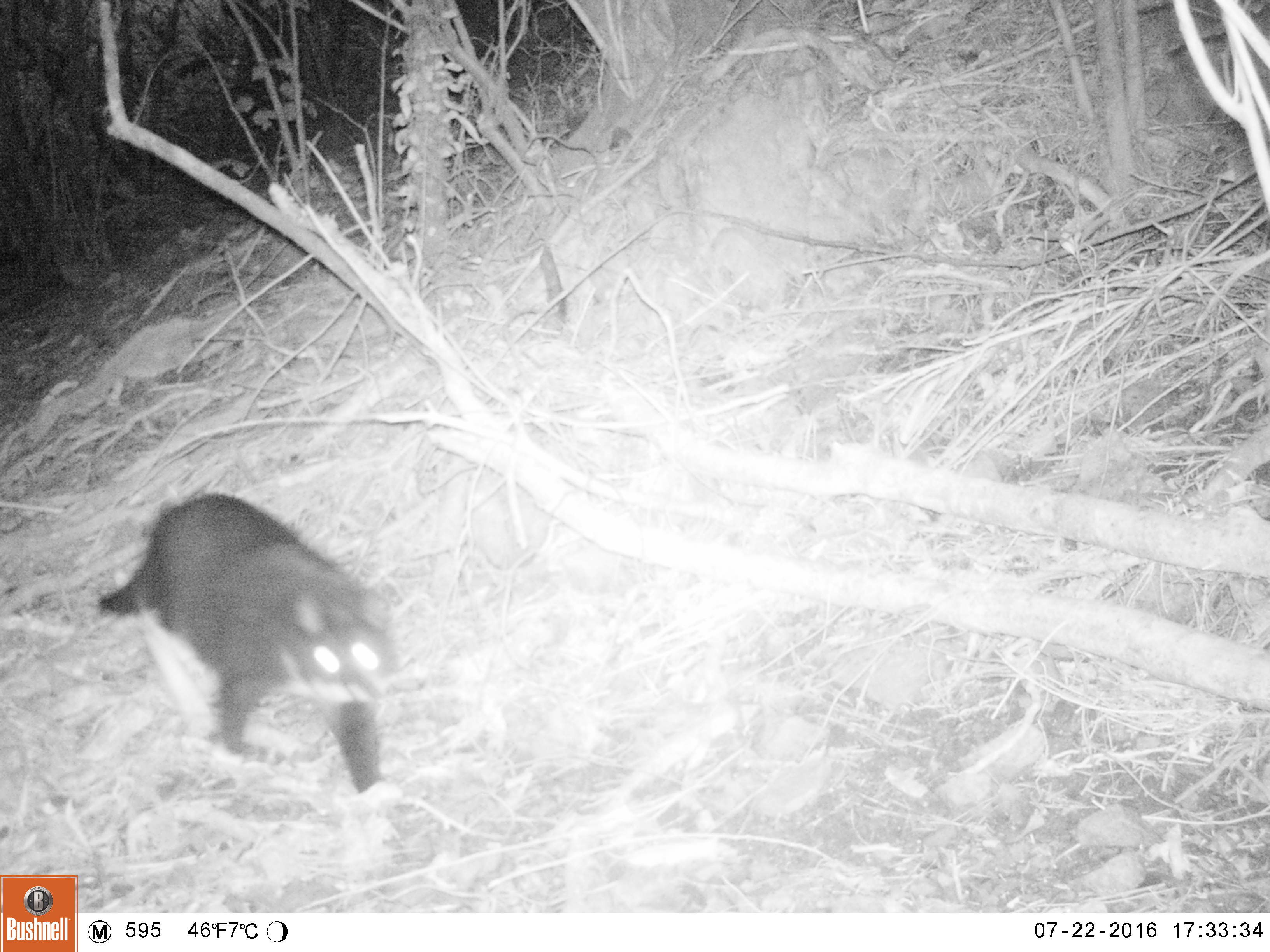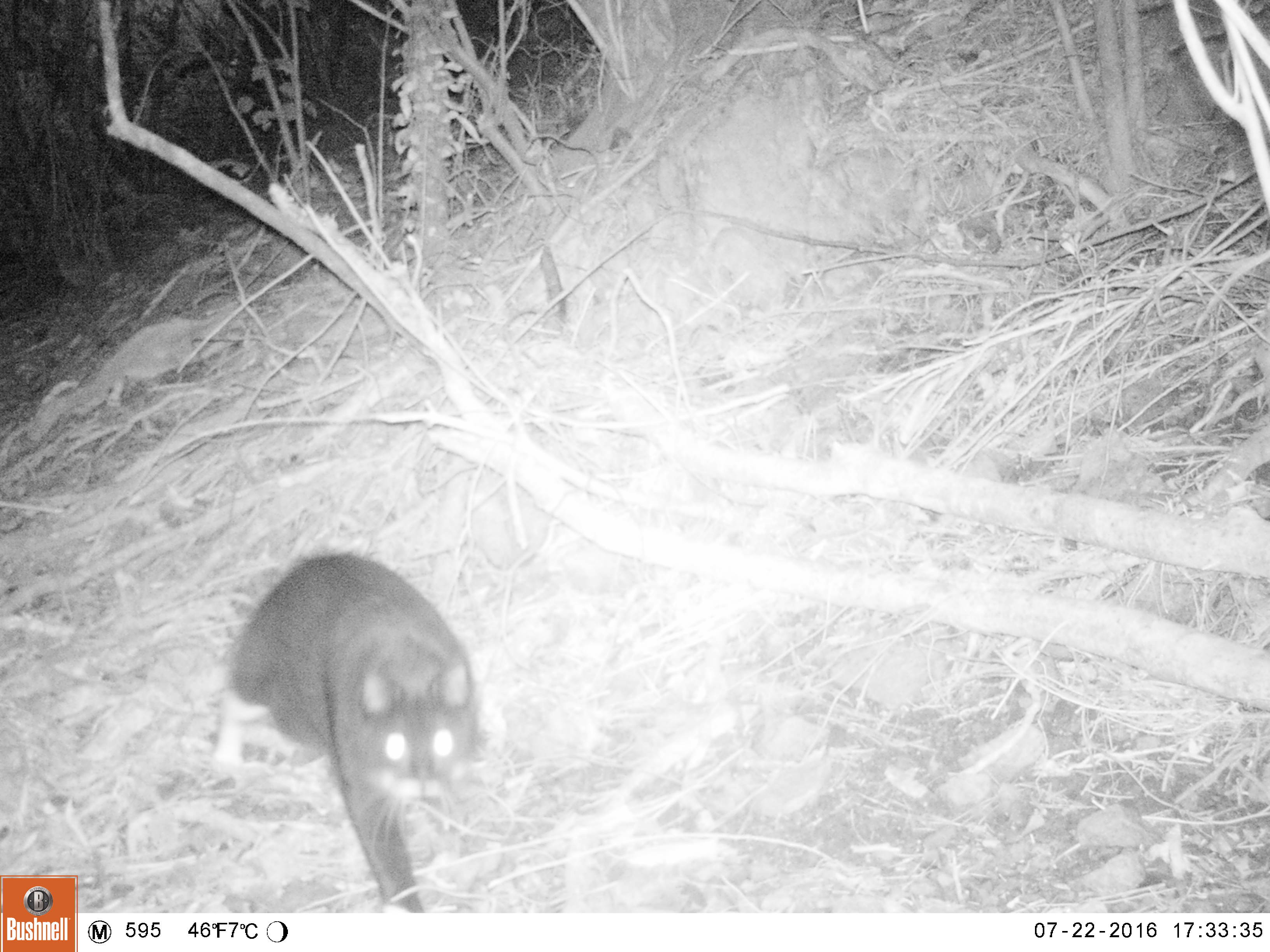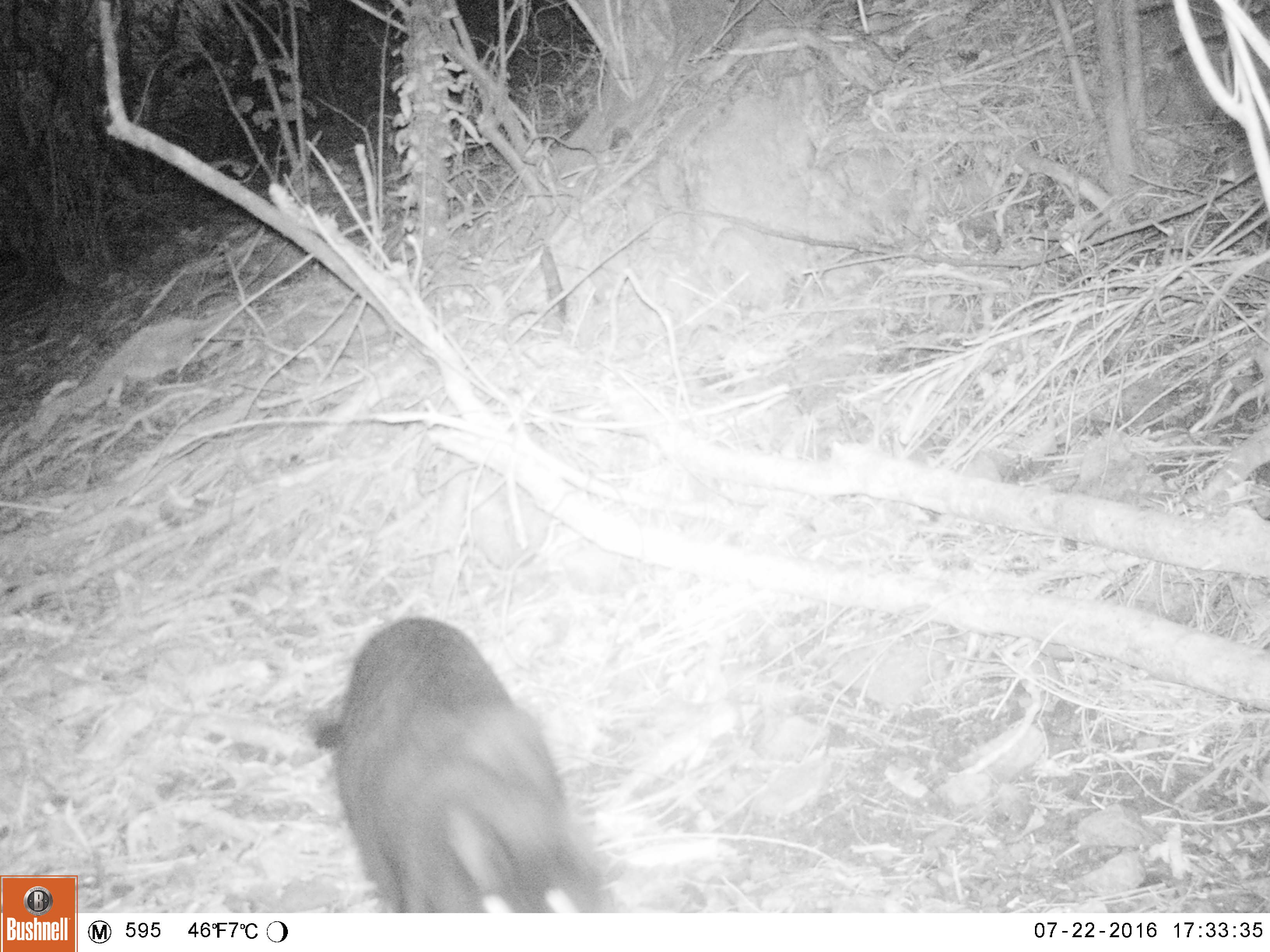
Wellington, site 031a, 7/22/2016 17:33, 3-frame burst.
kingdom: Animalia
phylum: Chordata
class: Mammalia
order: Carnivora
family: Felidae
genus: Felis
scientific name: Felis catus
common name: cat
Cat (Felis catus).